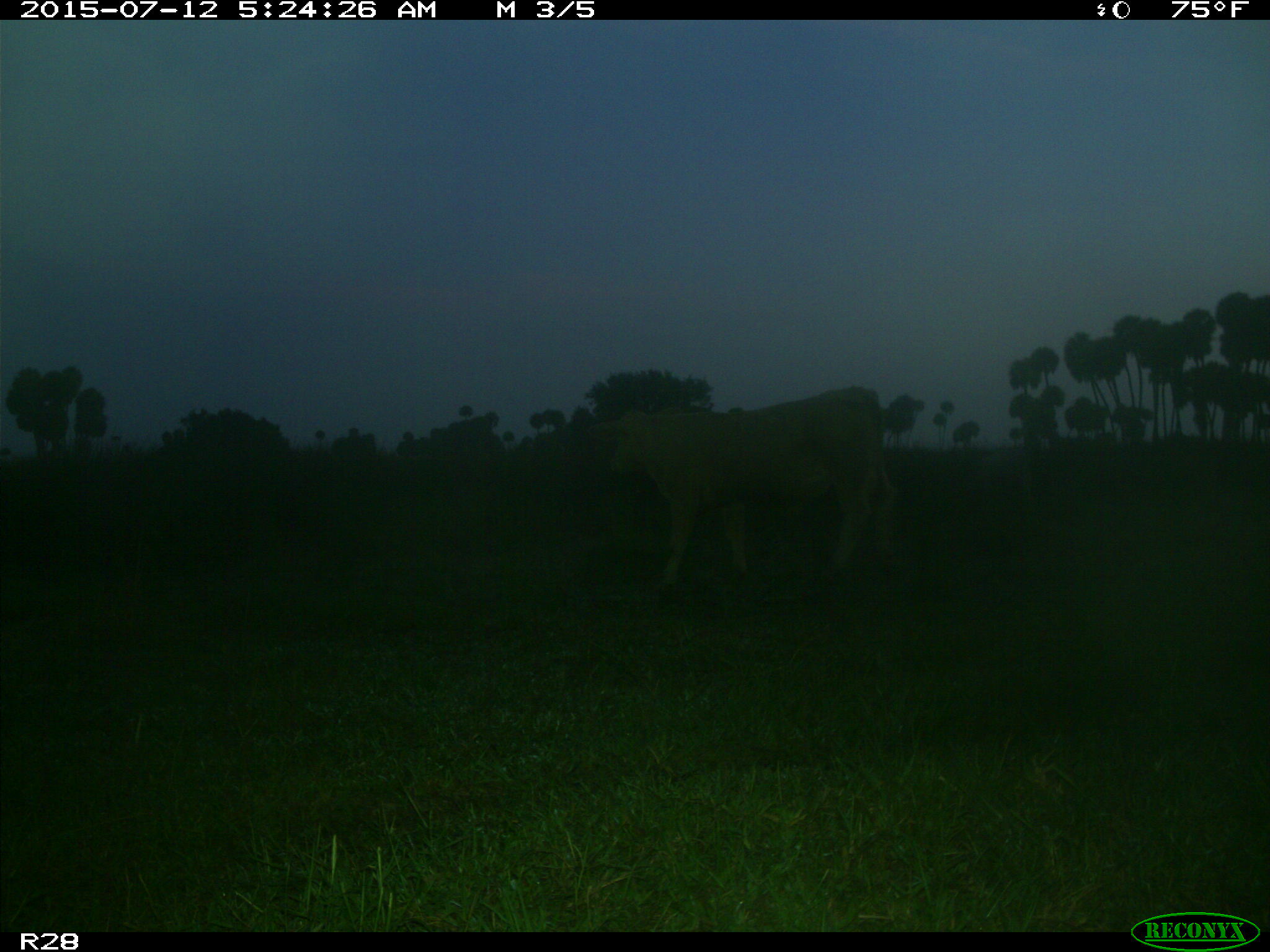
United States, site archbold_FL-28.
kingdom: Animalia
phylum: Chordata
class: Mammalia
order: Artiodactyla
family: Bovidae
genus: Bos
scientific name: Bos taurus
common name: domestic cow